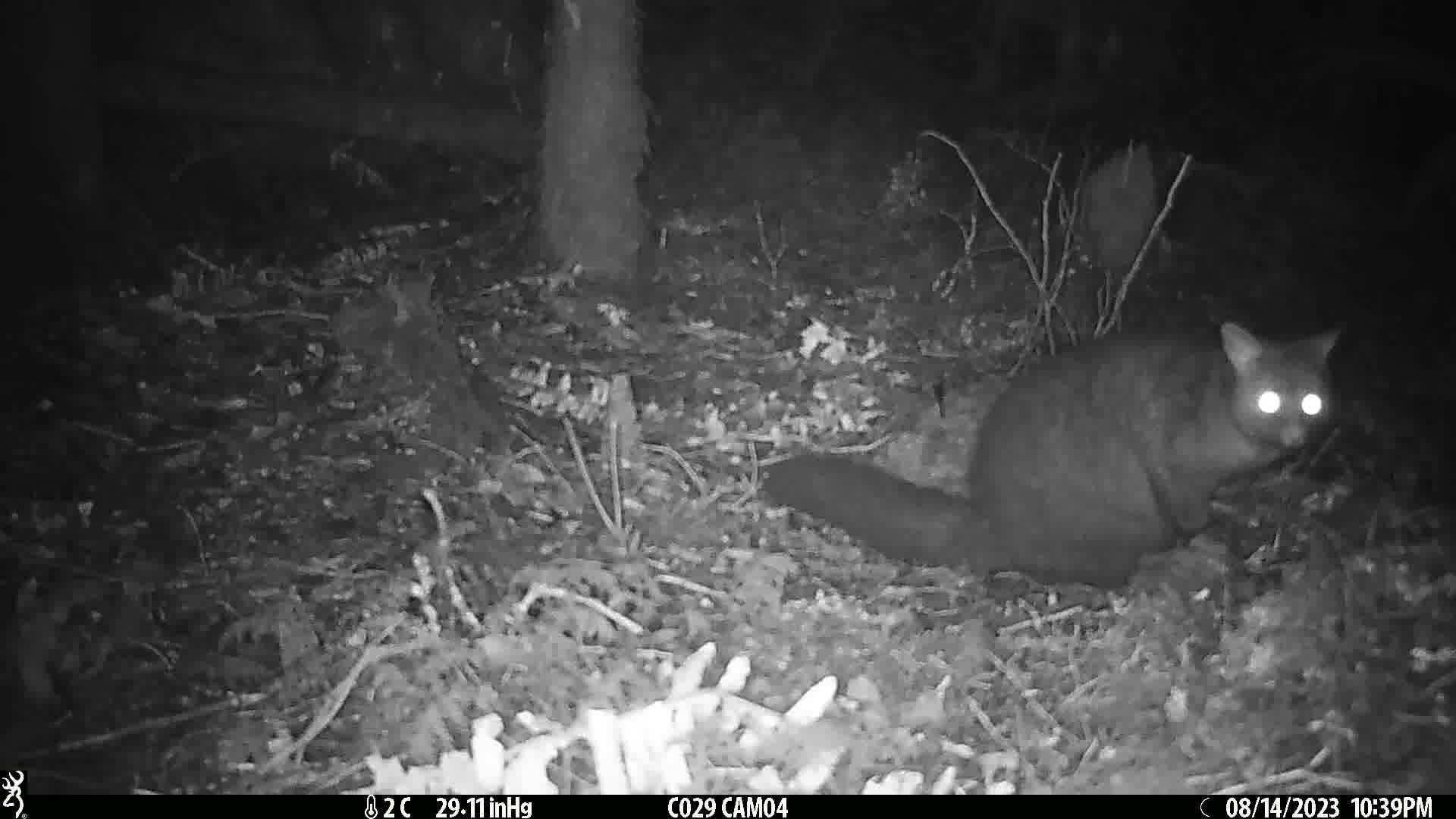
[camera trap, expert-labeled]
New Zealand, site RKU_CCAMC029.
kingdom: Animalia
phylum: Chordata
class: Mammalia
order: Diprotodontia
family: Phalangeridae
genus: Trichosurus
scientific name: Trichosurus vulpecula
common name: common brushtail possum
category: possum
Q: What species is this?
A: Possum (common brushtail possum) (Trichosurus vulpecula).